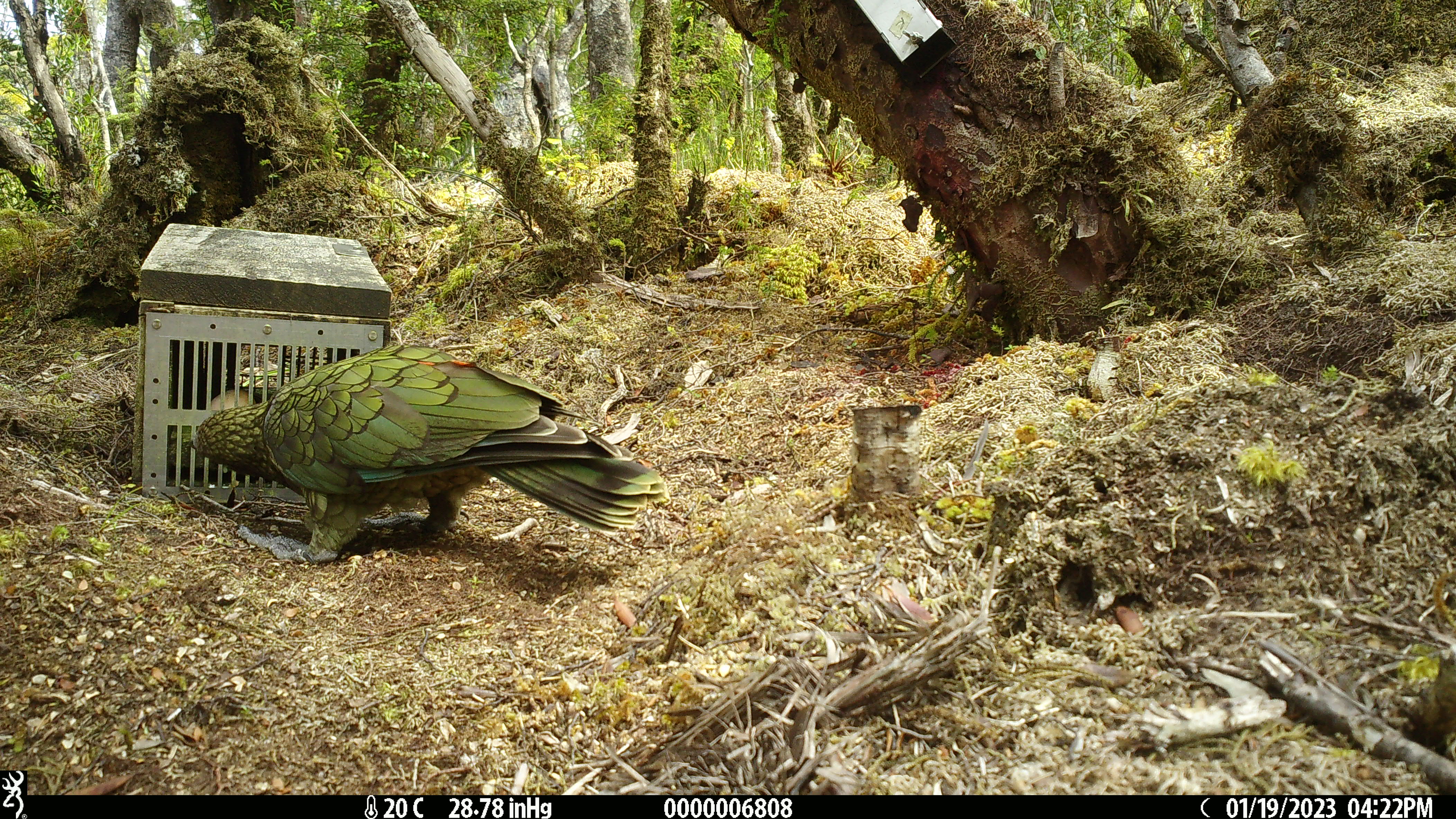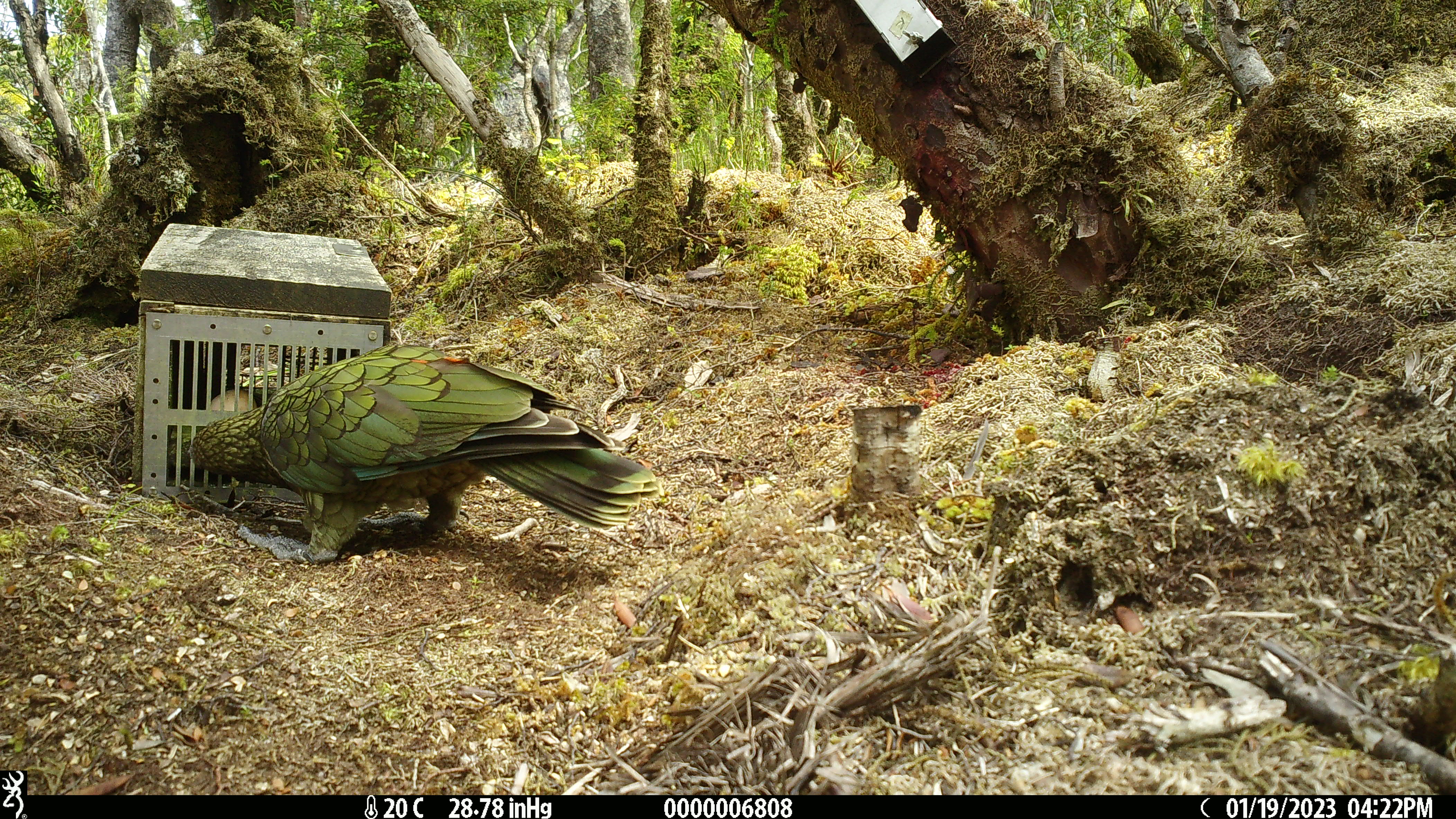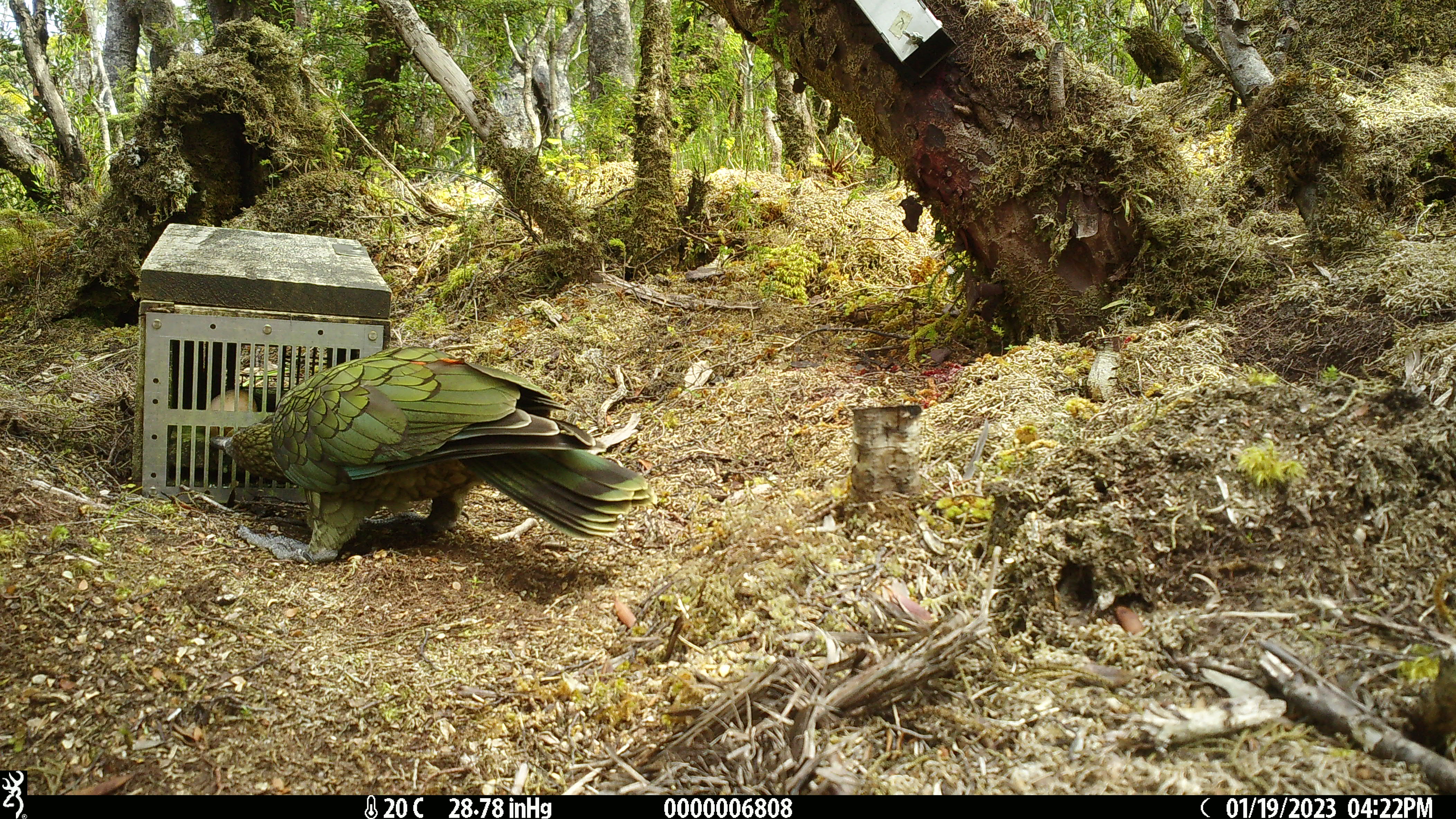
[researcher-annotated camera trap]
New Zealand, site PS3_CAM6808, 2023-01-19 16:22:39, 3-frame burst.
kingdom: Animalia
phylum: Chordata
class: Aves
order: Psittaciformes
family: Strigopidae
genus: Nestor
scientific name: Nestor notabilis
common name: kea